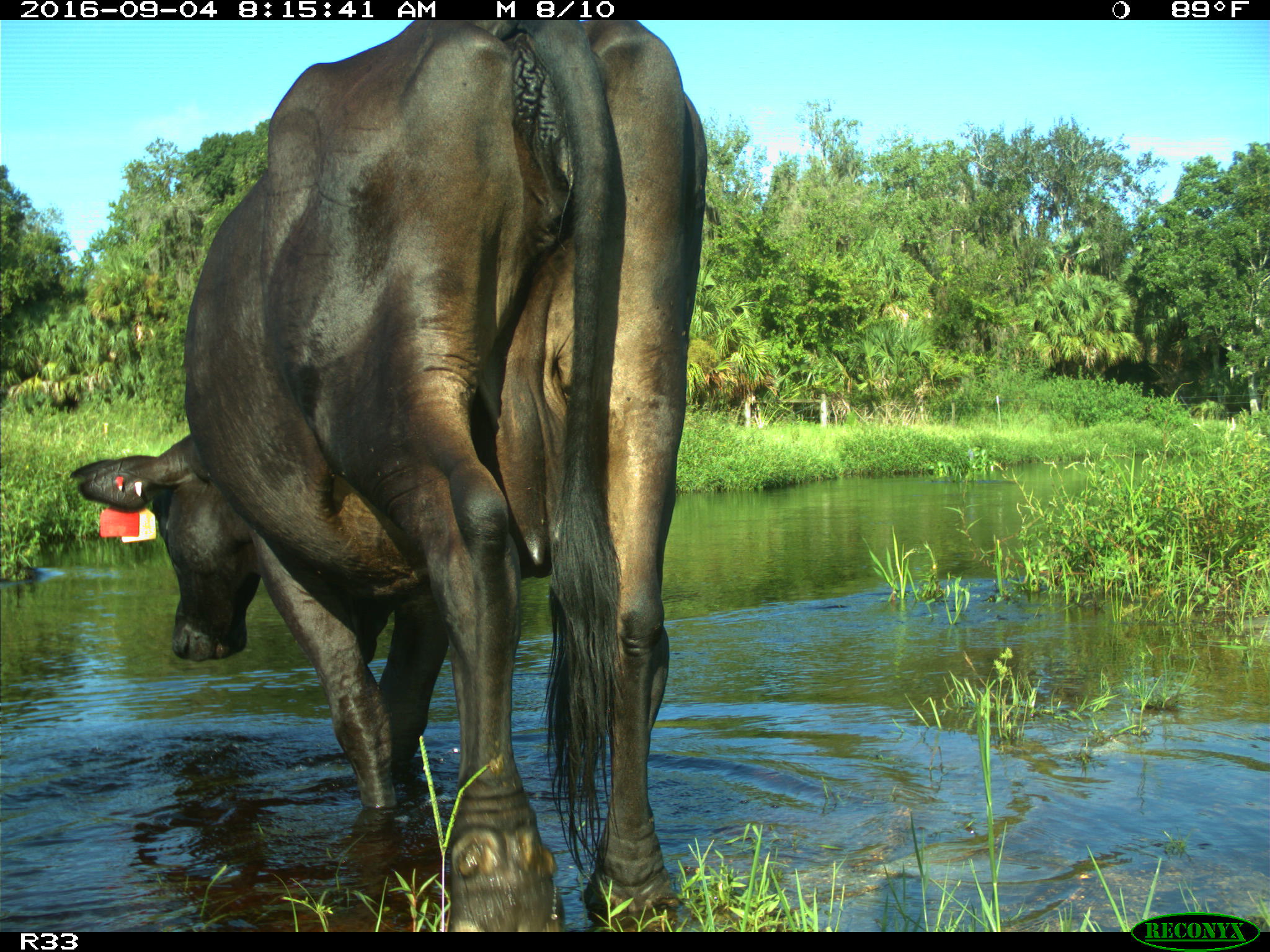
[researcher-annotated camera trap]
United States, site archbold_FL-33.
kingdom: Animalia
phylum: Chordata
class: Mammalia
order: Artiodactyla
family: Bovidae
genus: Bos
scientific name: Bos taurus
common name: domestic cow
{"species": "Bos taurus (domestic cow)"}